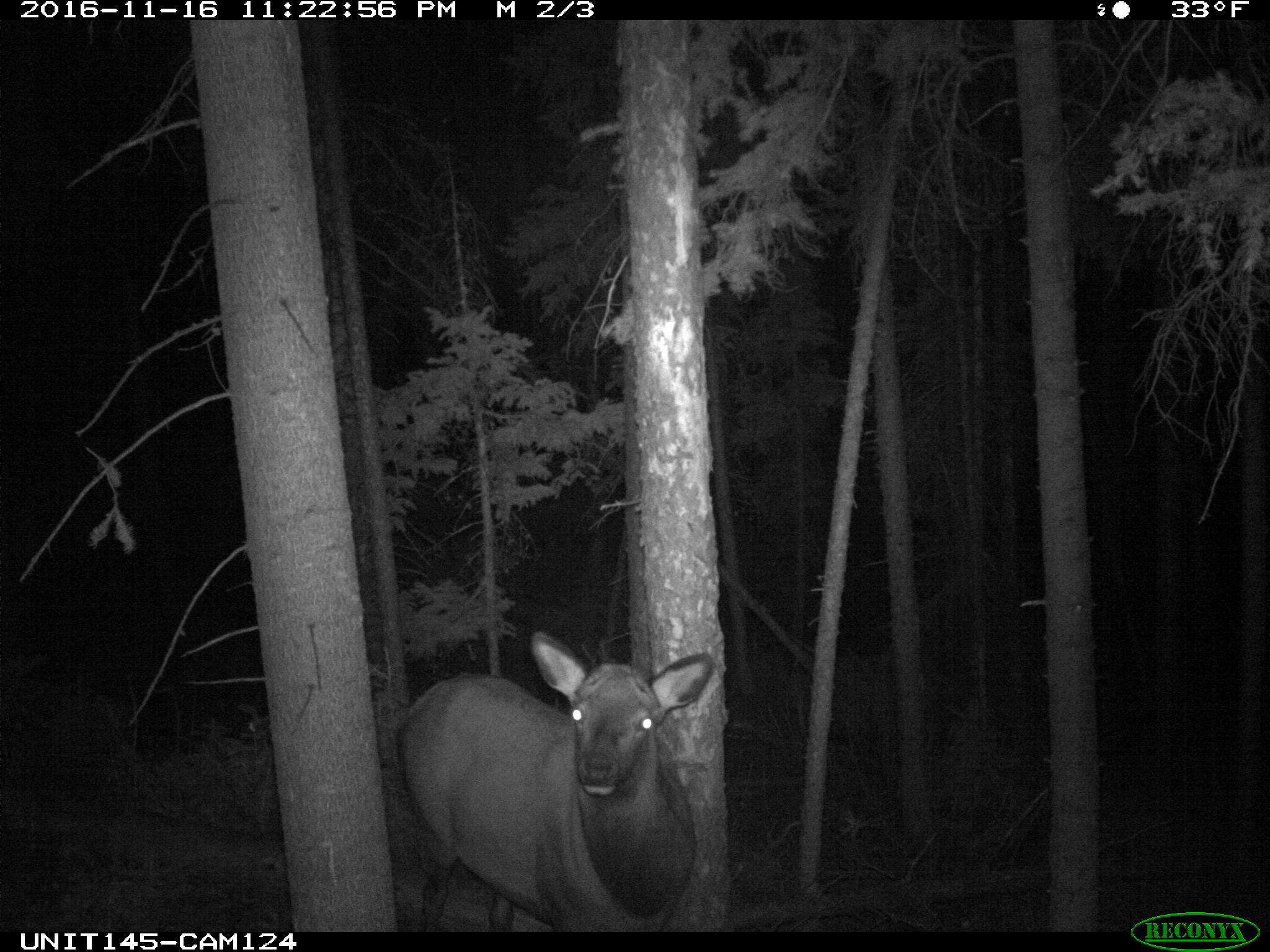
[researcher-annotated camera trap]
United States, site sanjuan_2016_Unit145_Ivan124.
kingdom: Animalia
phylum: Chordata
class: Mammalia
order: Artiodactyla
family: Cervidae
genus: Cervus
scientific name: Cervus elaphus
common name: red deer